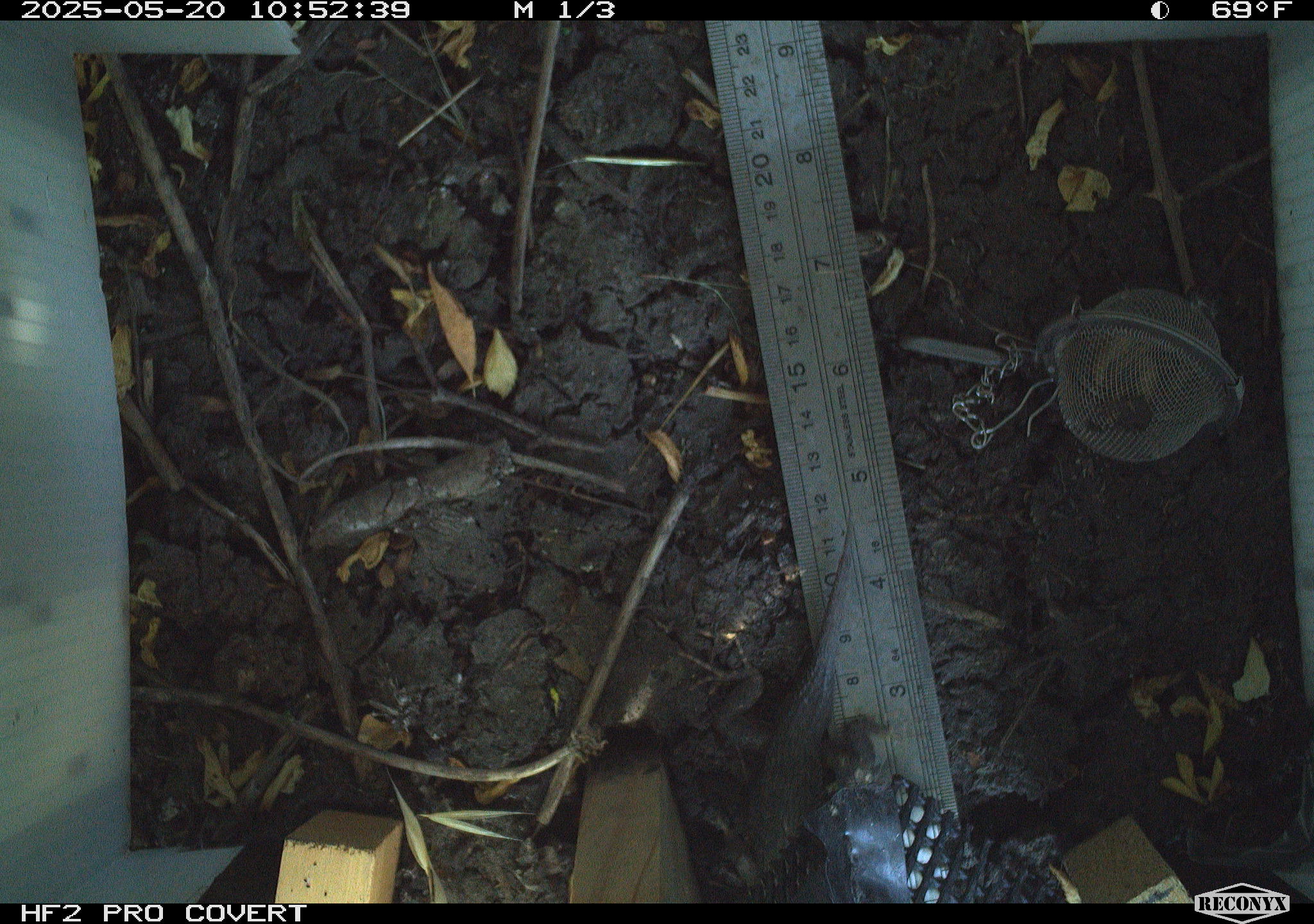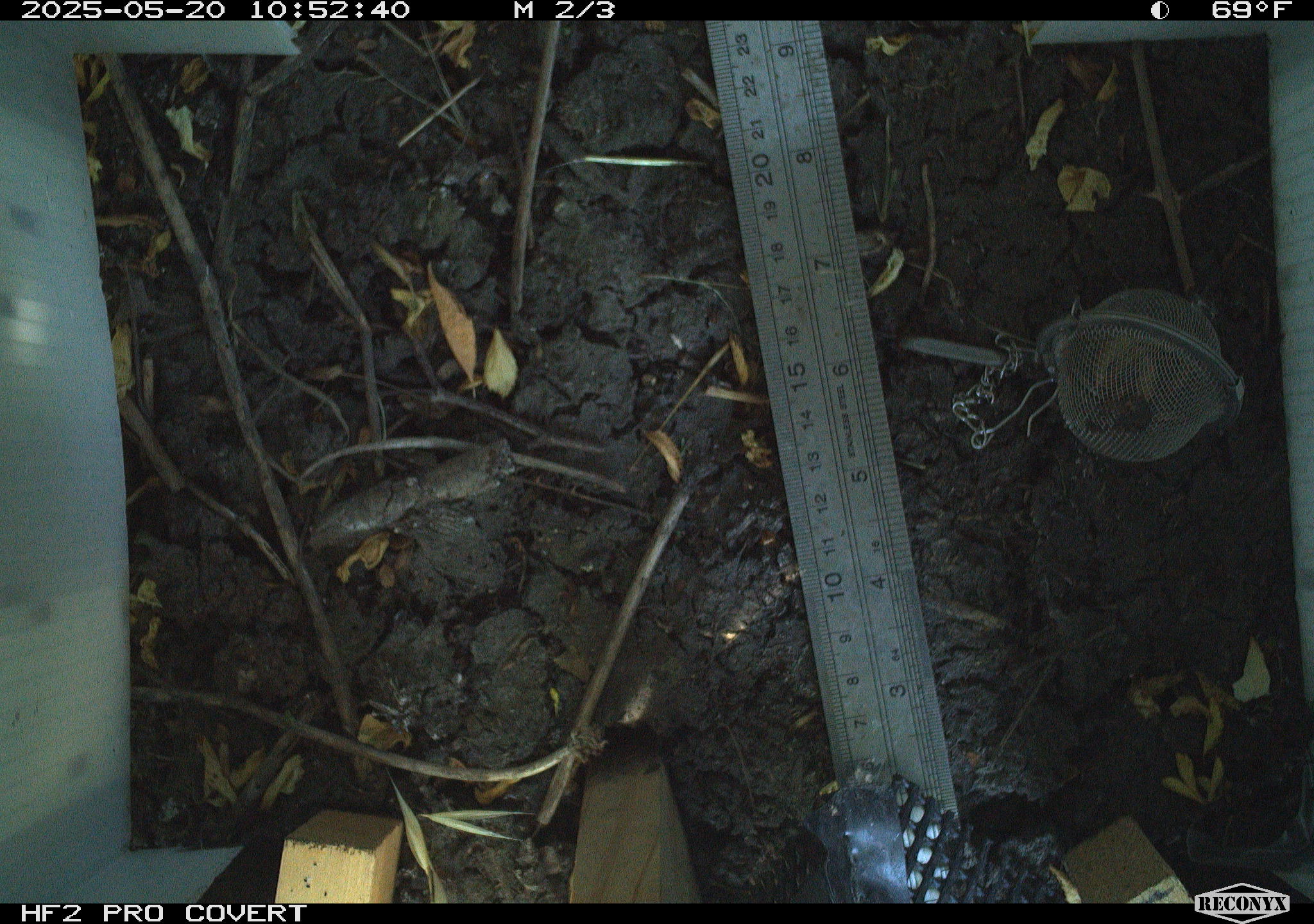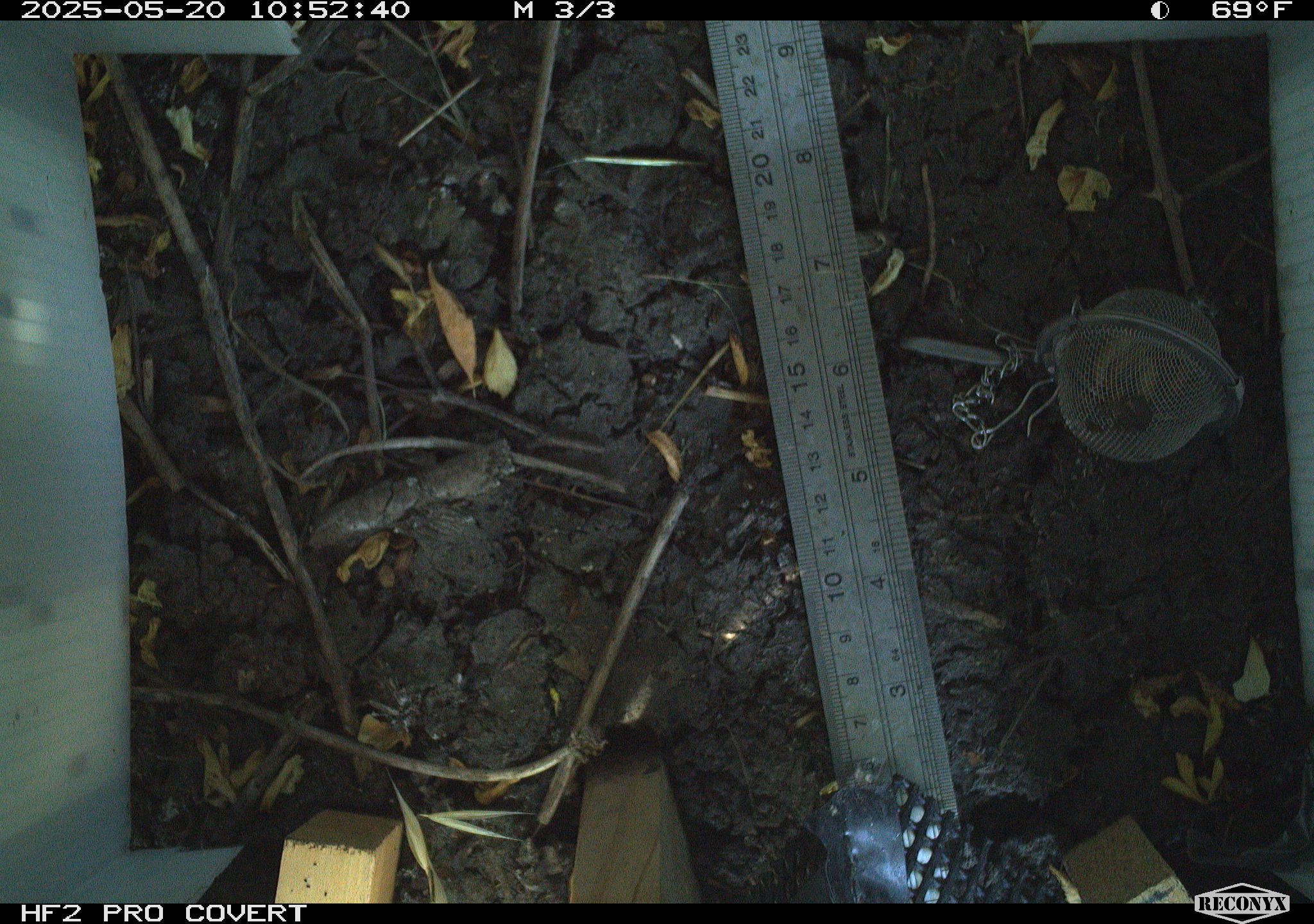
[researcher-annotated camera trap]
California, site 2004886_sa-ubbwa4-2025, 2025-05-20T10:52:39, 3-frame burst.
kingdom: Animalia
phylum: Chordata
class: Reptilia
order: Squamata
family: Phrynosomatidae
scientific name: Phrynosomatidae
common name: north american spiny lizards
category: sceloporus/uta species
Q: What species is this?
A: Sceloporus/uta species (north american spiny lizards) (Phrynosomatidae).